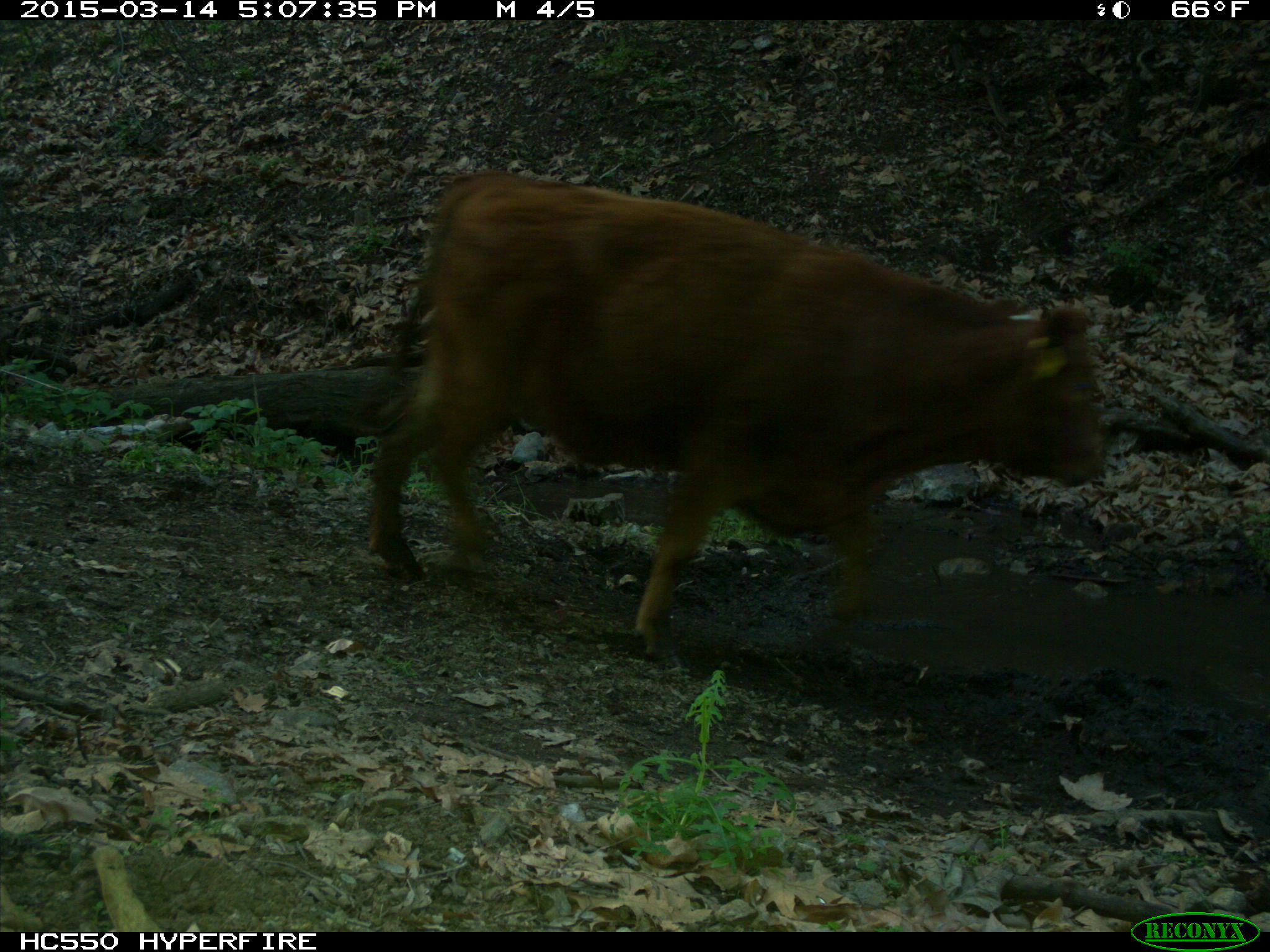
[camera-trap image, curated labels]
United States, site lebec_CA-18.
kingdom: Animalia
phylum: Chordata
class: Mammalia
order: Artiodactyla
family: Bovidae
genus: Bos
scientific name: Bos taurus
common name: domestic cow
Bos taurus (domestic cow).